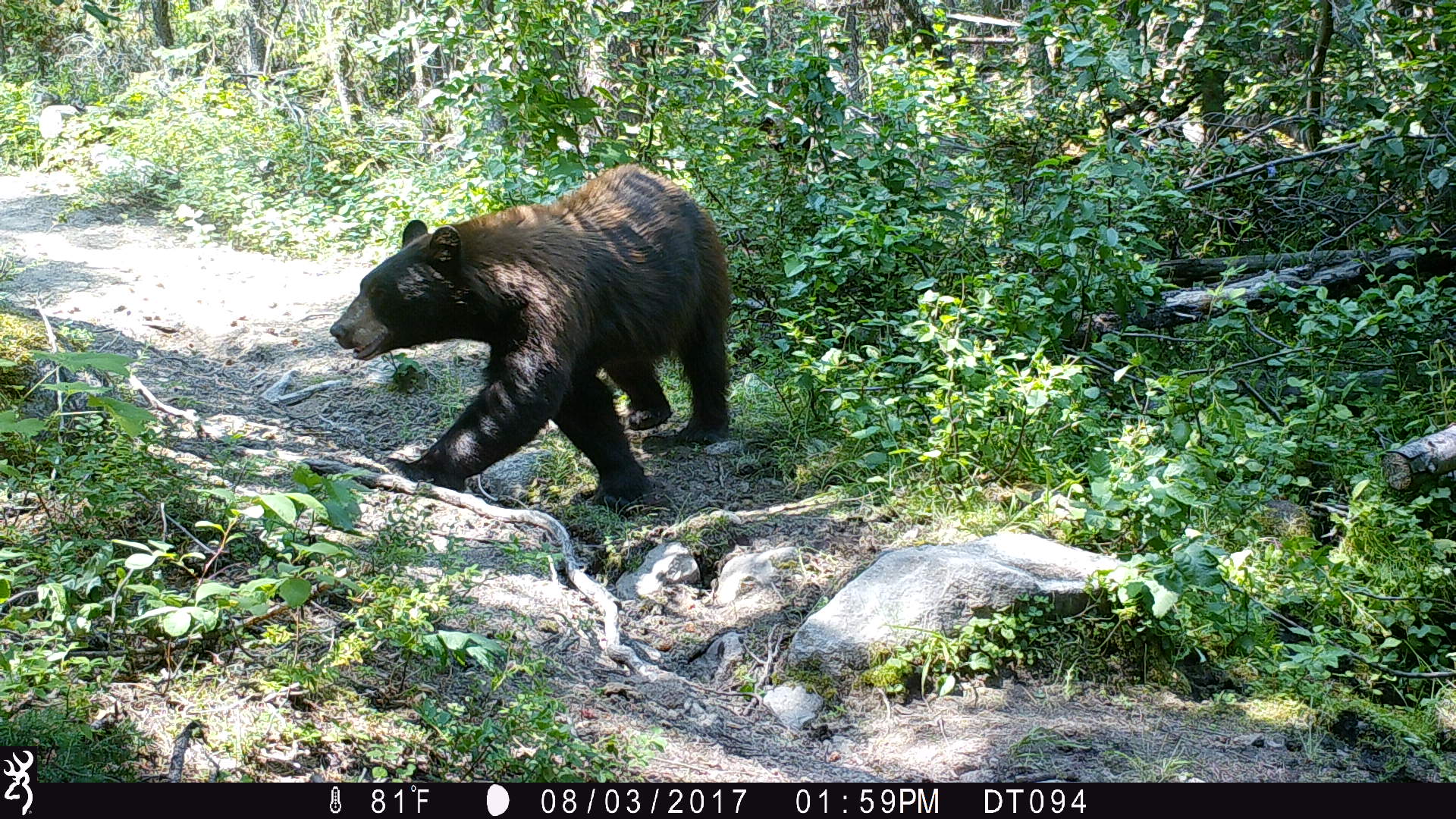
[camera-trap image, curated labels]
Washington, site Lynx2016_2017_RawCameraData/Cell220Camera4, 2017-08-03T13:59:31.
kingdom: Animalia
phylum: Chordata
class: Mammalia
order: Carnivora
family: Ursidae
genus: Ursus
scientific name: Ursus americanus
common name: american black bear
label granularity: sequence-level